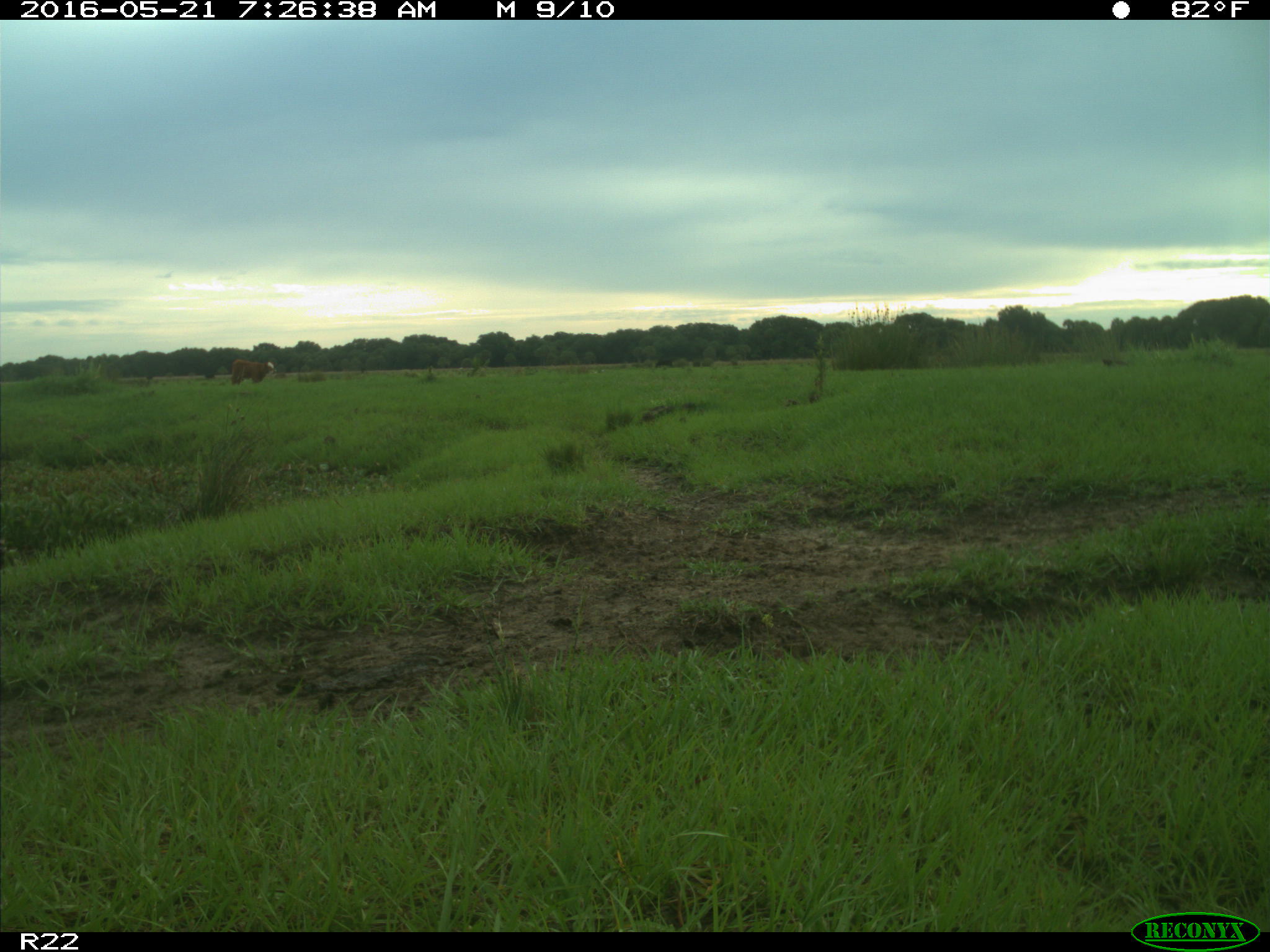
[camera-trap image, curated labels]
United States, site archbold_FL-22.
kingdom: Animalia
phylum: Chordata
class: Mammalia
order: Artiodactyla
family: Bovidae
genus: Bos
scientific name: Bos taurus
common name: domestic cow